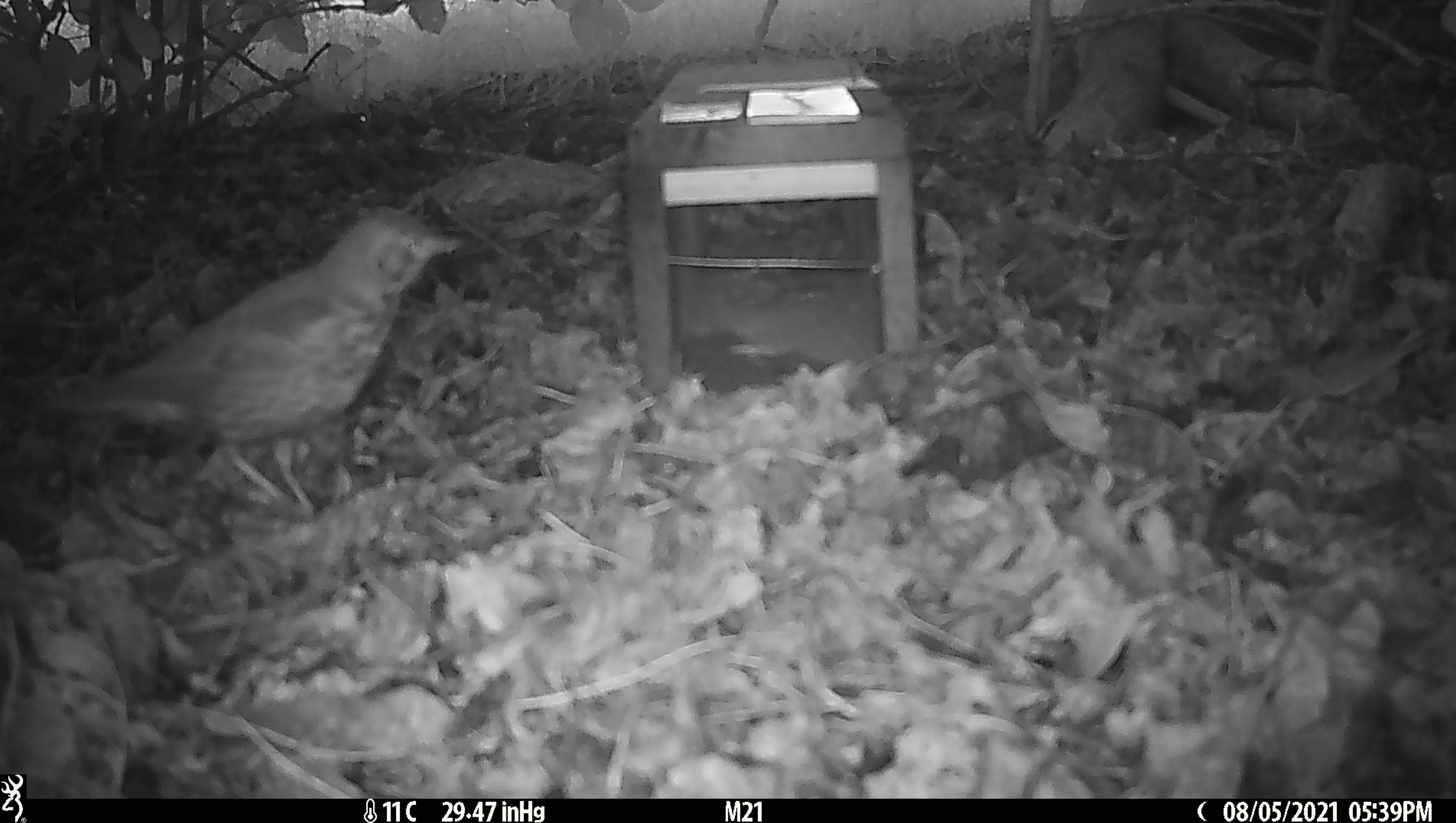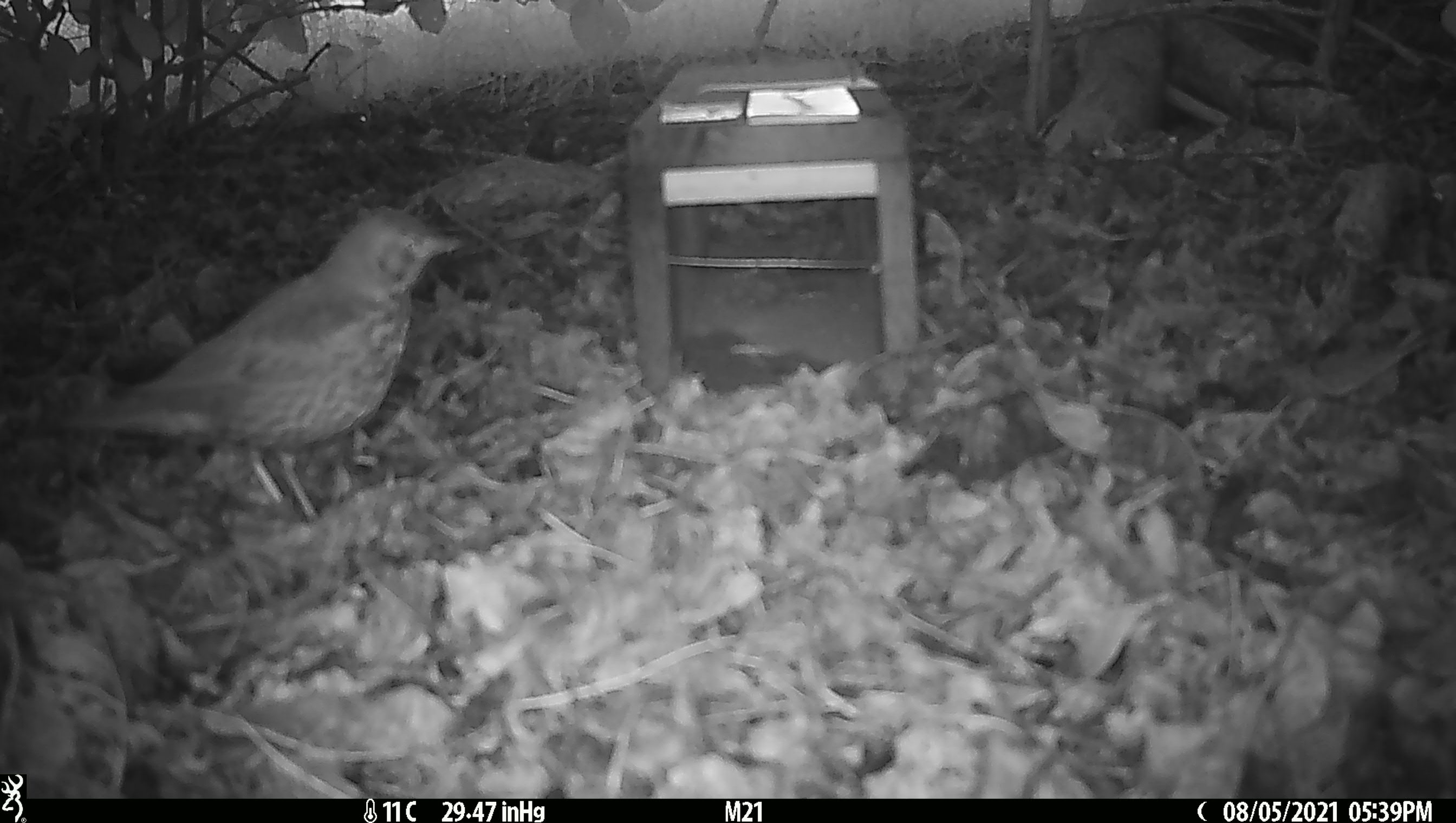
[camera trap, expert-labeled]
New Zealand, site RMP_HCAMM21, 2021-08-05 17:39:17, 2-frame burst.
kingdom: Animalia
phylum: Chordata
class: Aves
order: Passeriformes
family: Turdidae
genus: Turdus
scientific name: Turdus philomelos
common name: song thrush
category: thrush